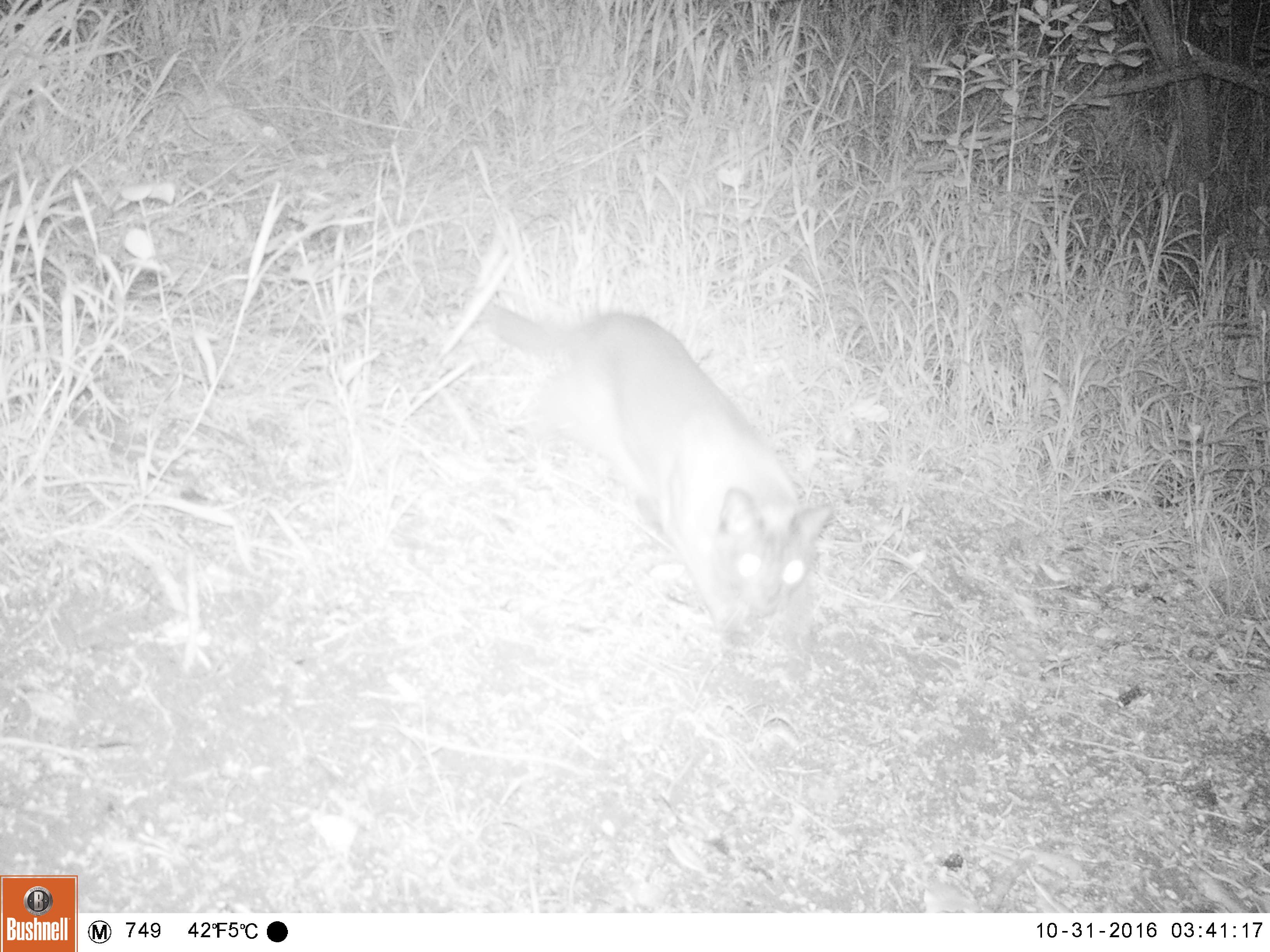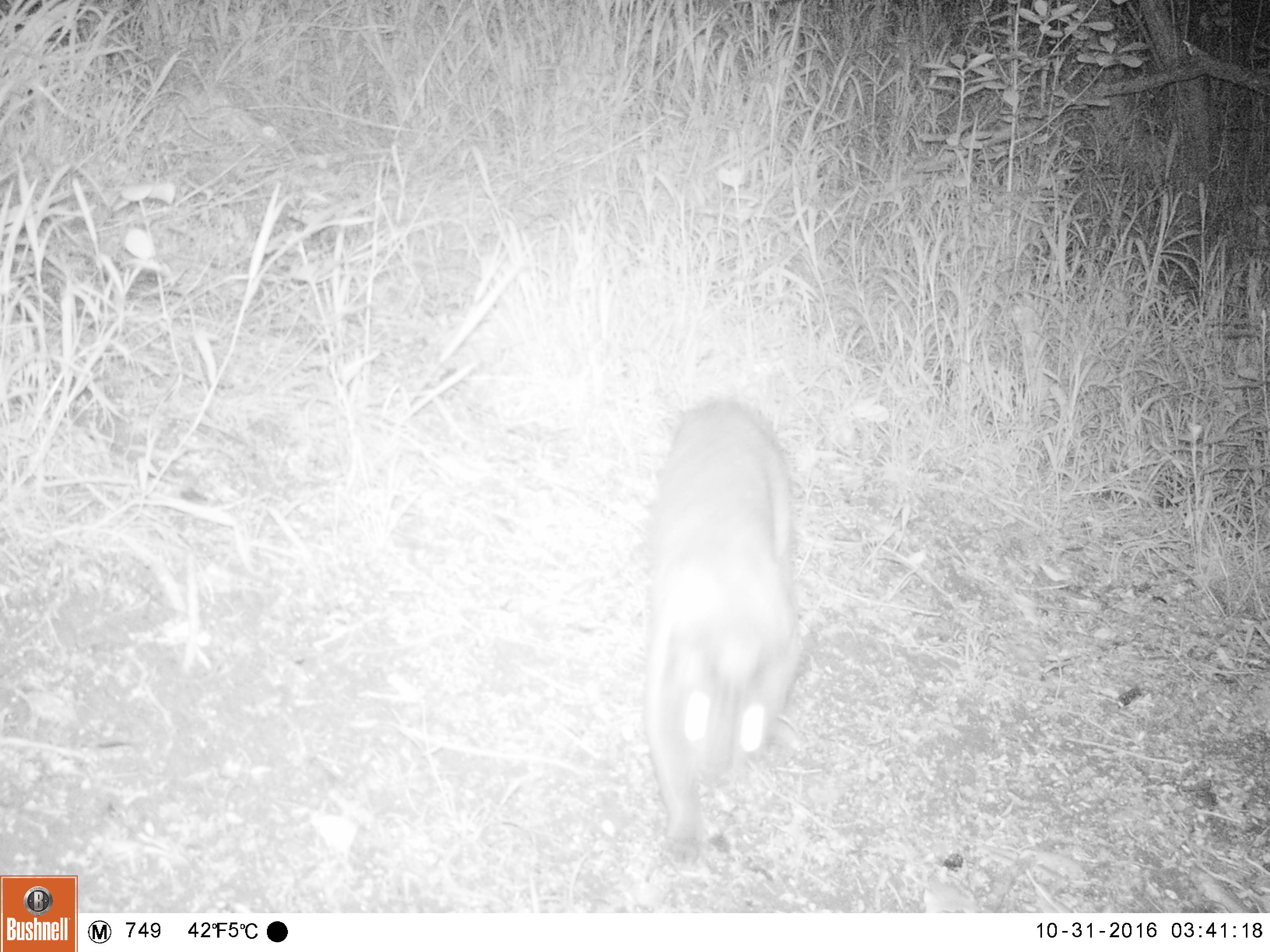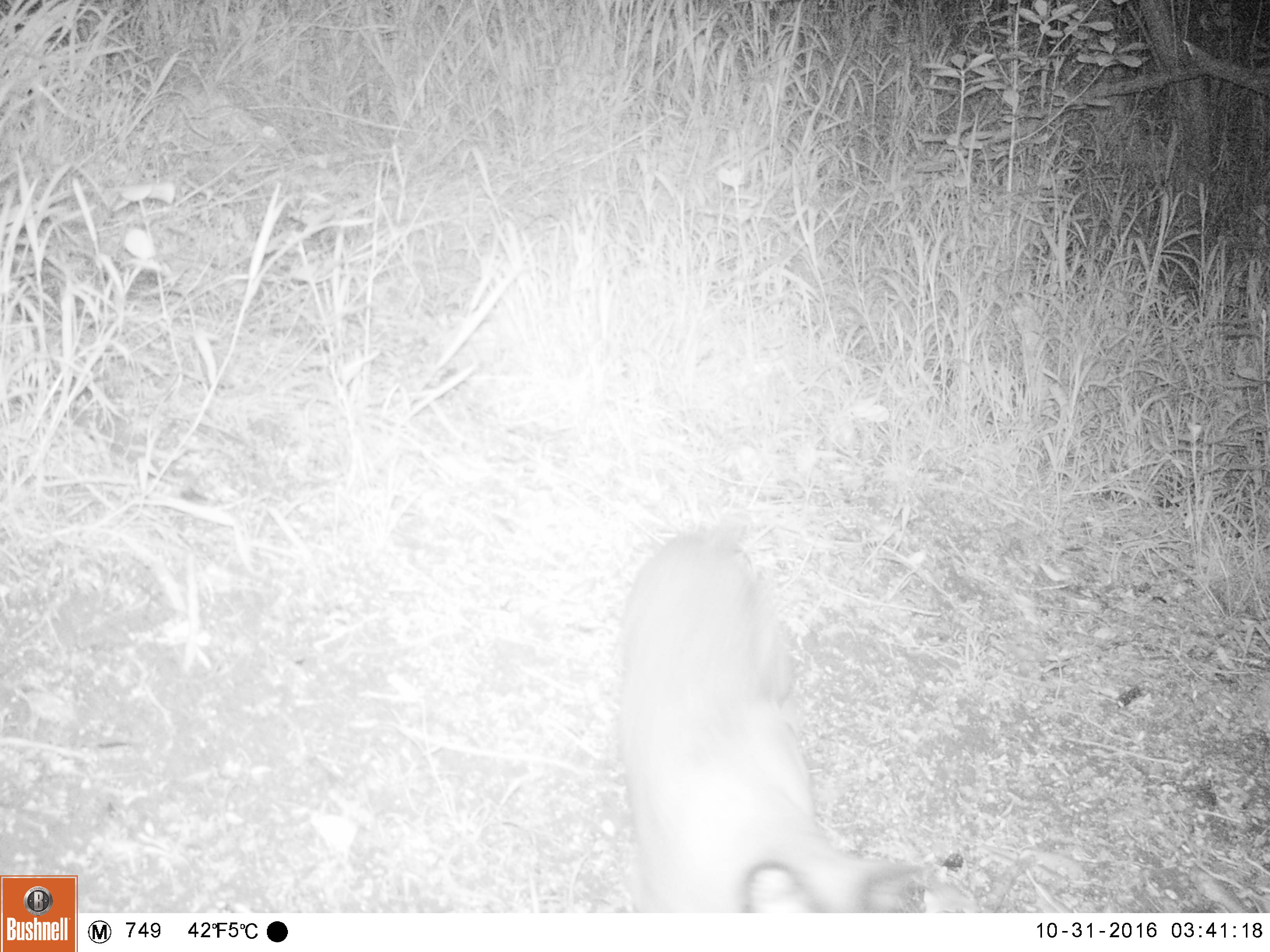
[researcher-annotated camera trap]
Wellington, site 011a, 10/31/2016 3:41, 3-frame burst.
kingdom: Animalia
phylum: Chordata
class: Mammalia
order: Carnivora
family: Felidae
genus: Felis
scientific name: Felis catus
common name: cat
Cat (Felis catus).